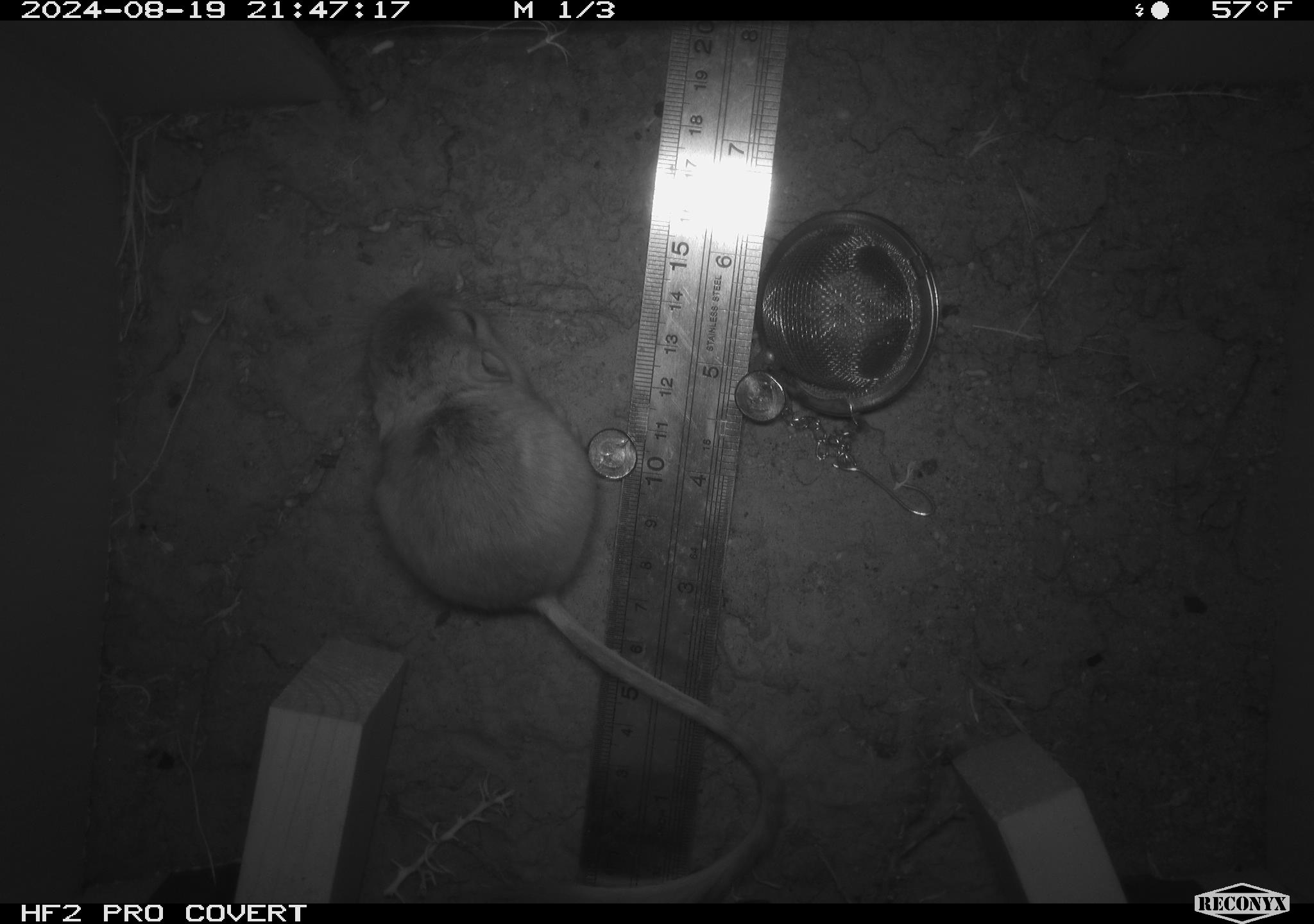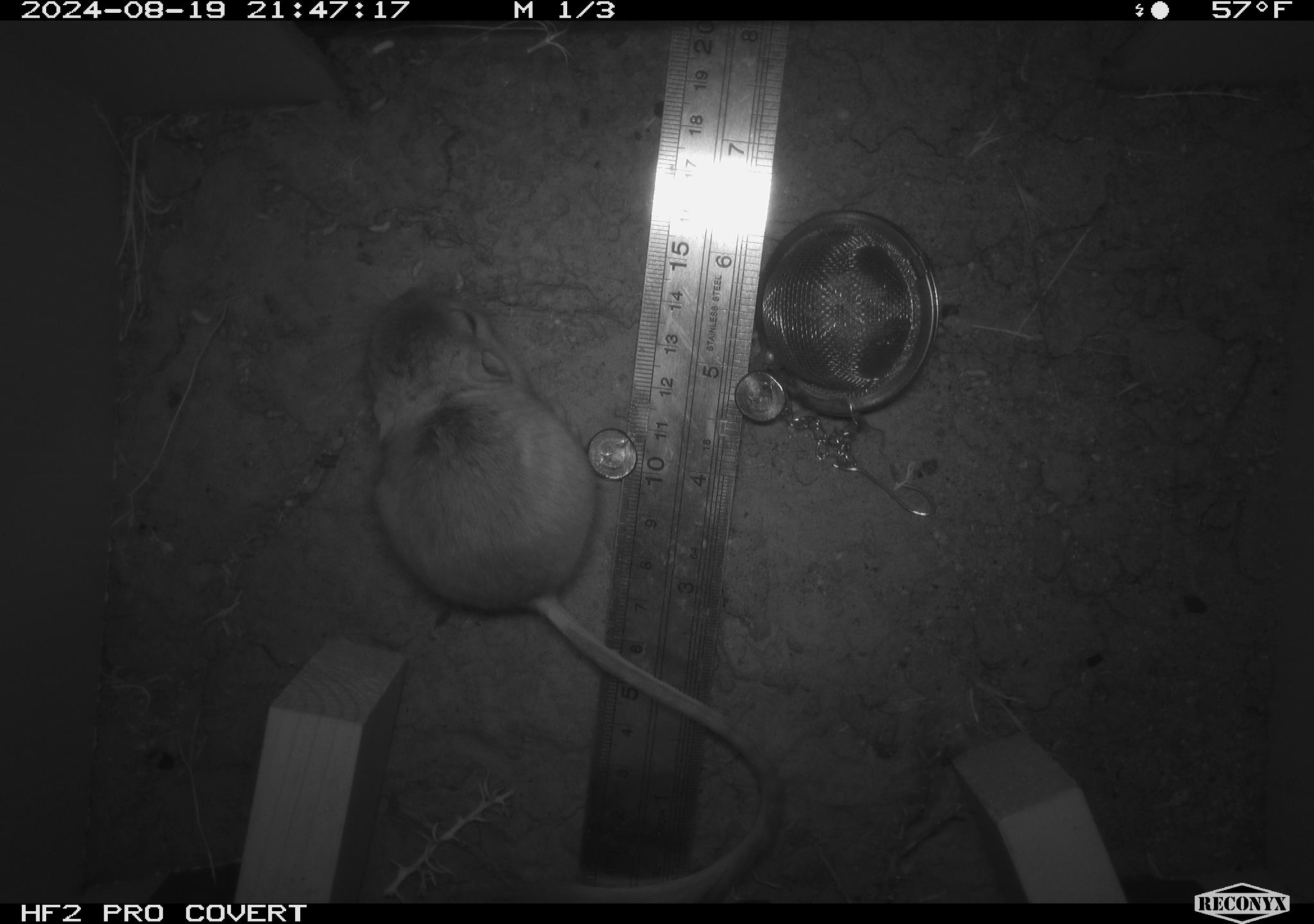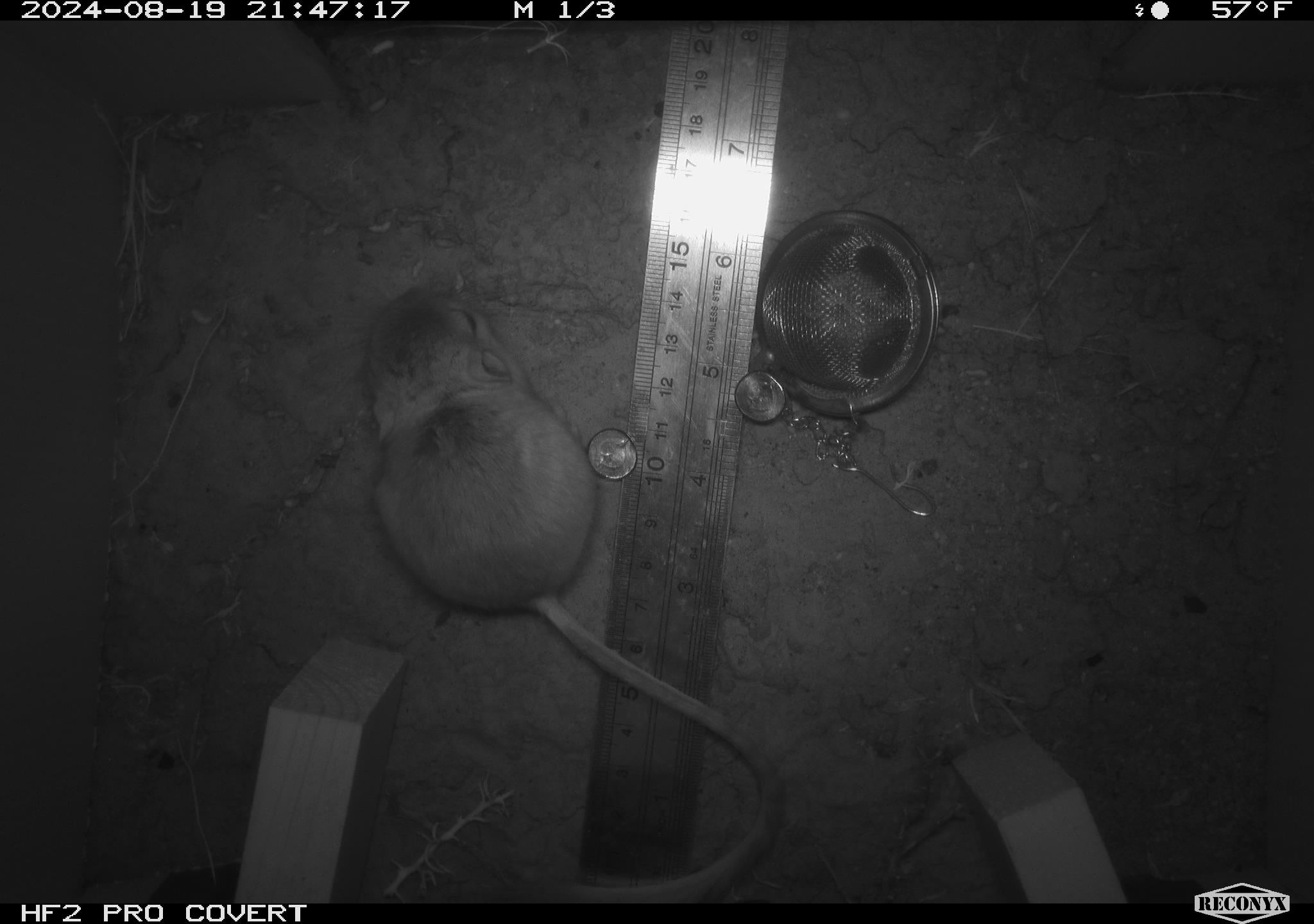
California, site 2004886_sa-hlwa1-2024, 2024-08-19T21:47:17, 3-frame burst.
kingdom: Animalia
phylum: Chordata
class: Mammalia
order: Rodentia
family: Heteromyidae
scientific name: Heteromyidae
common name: kangaroo rats and pocket mice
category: heteromyidae family